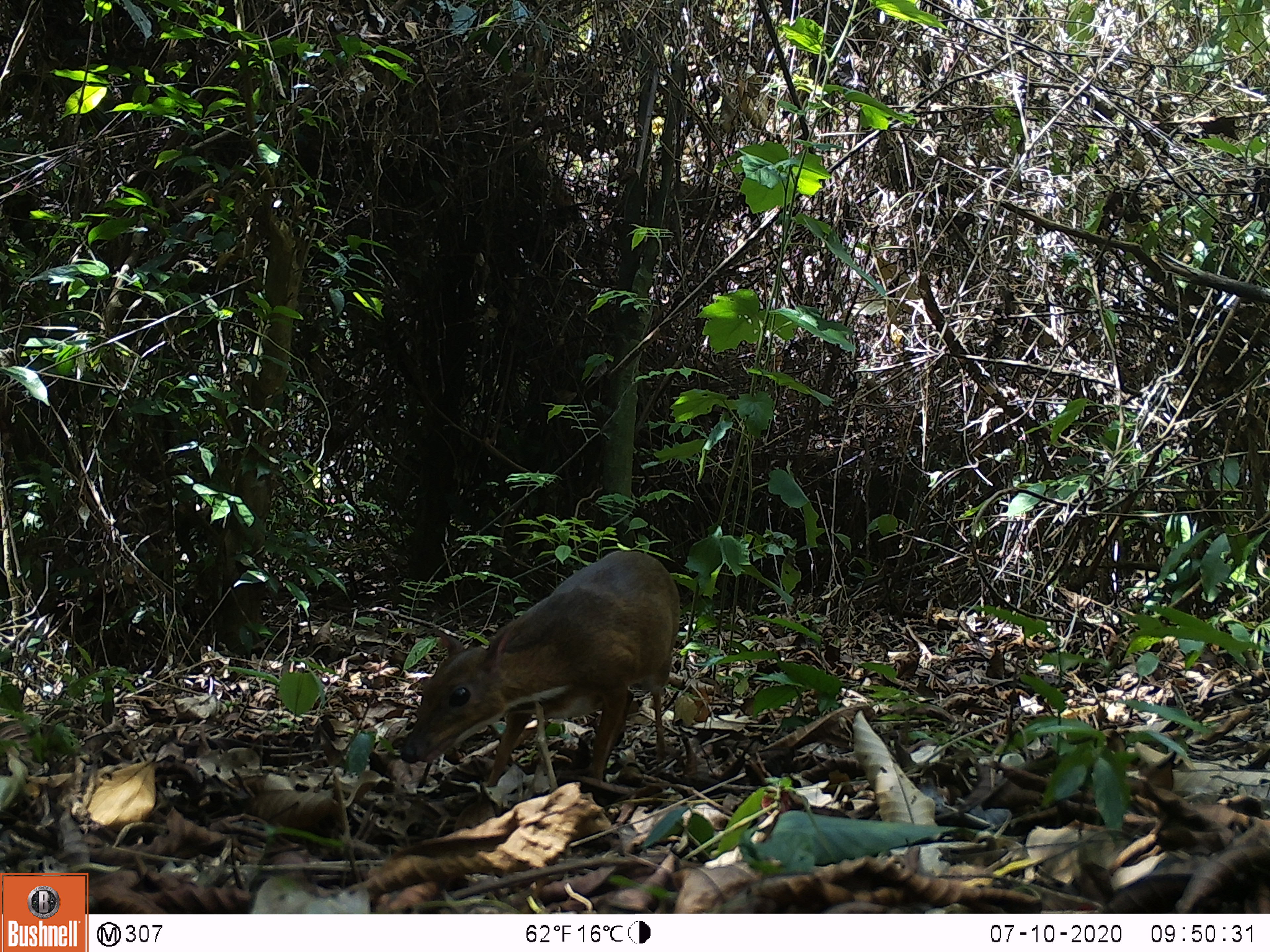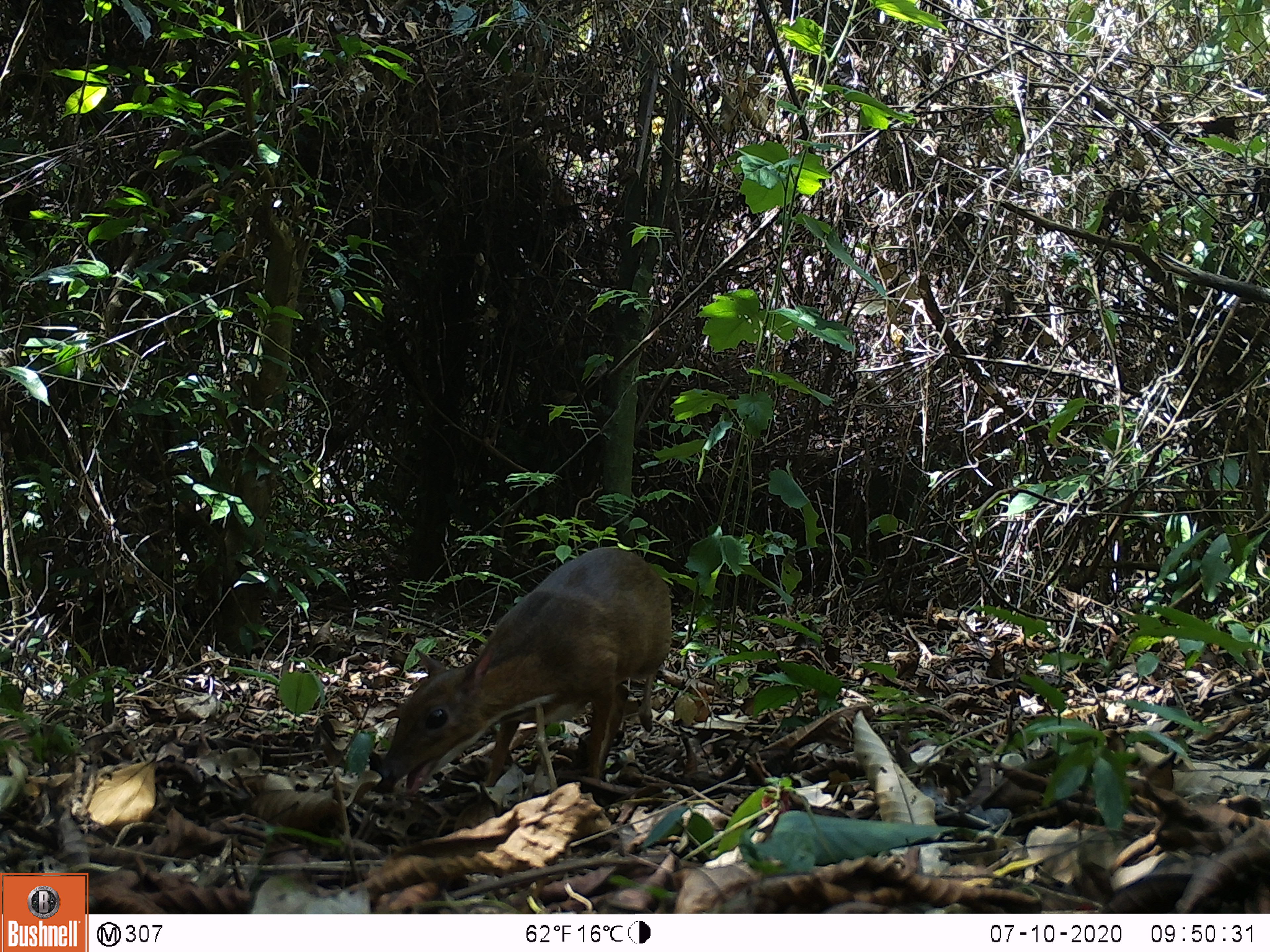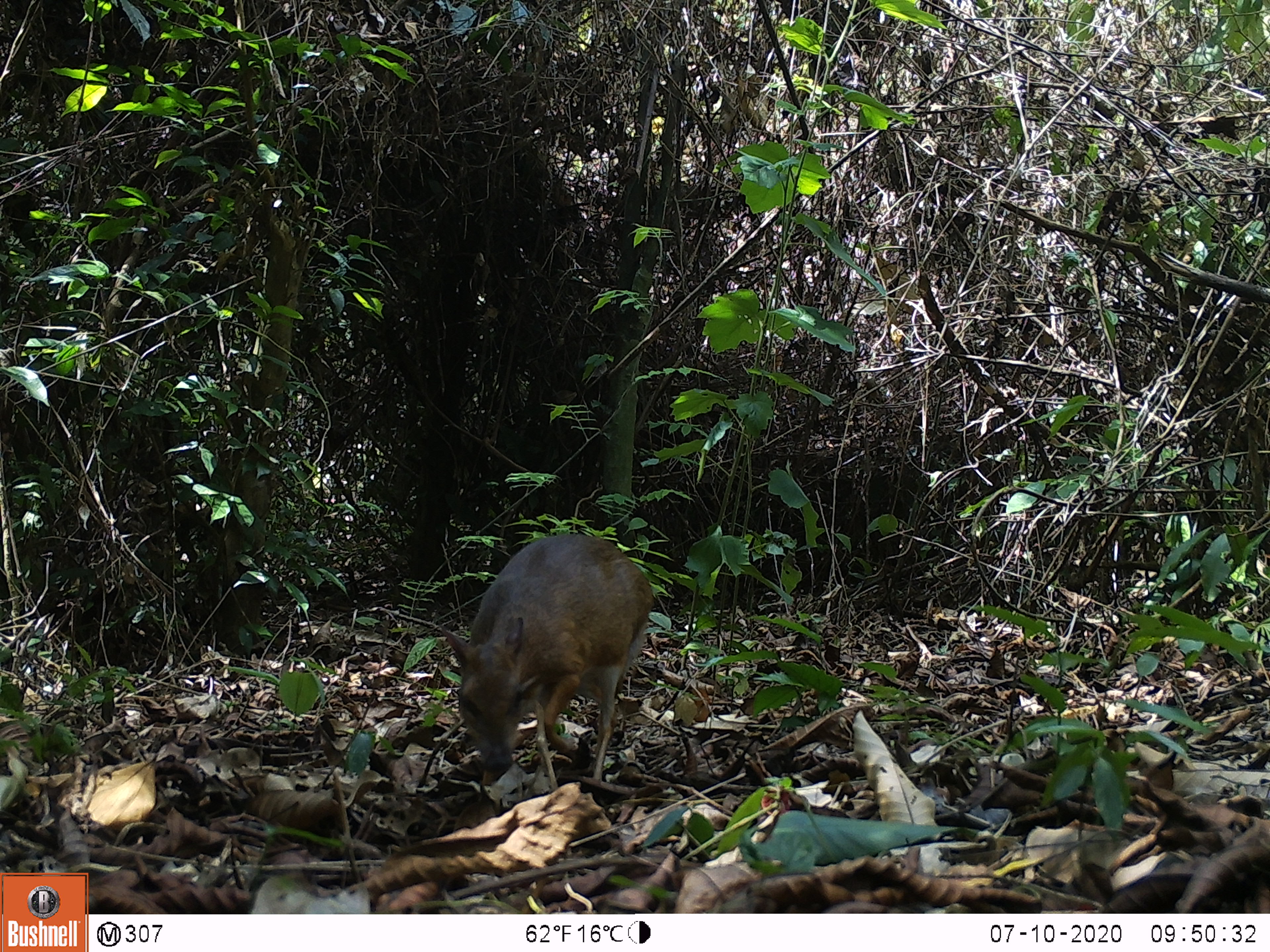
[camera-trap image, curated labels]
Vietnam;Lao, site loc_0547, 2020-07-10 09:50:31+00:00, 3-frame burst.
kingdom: Animalia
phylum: Chordata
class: Mammalia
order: Artiodactyla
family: Tragulidae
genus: Moschiola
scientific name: Moschiola meminna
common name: chevrotain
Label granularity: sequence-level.